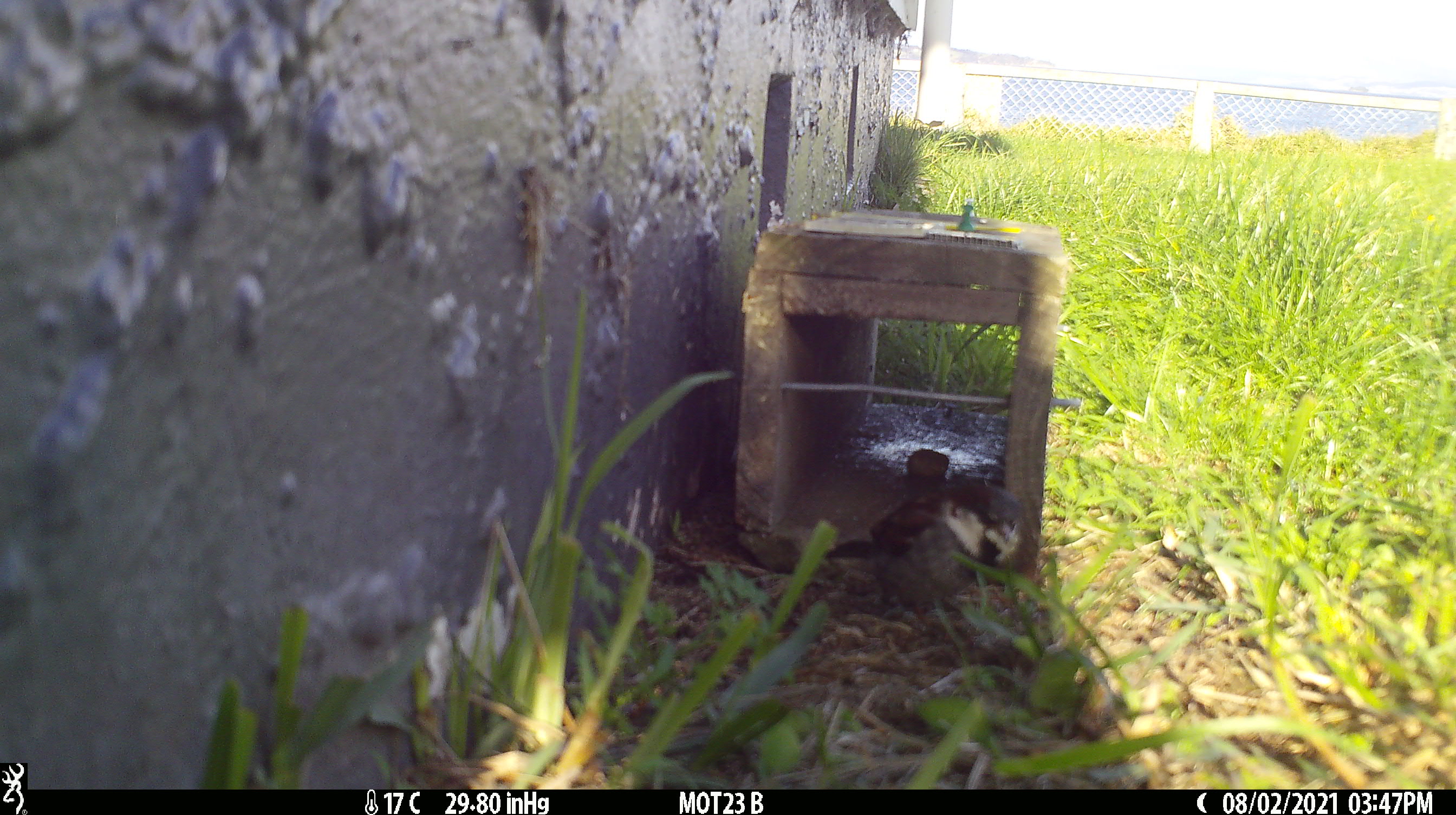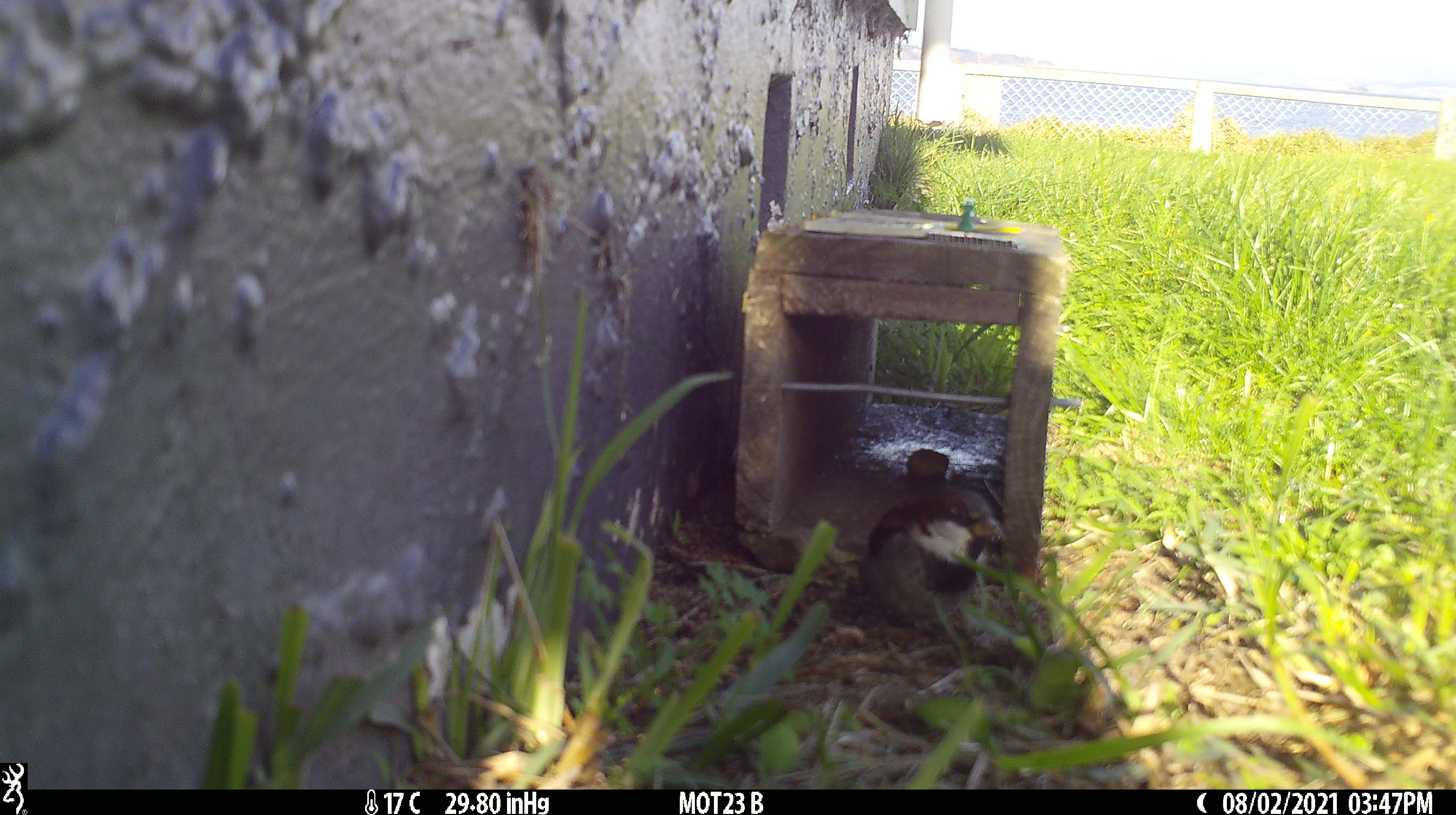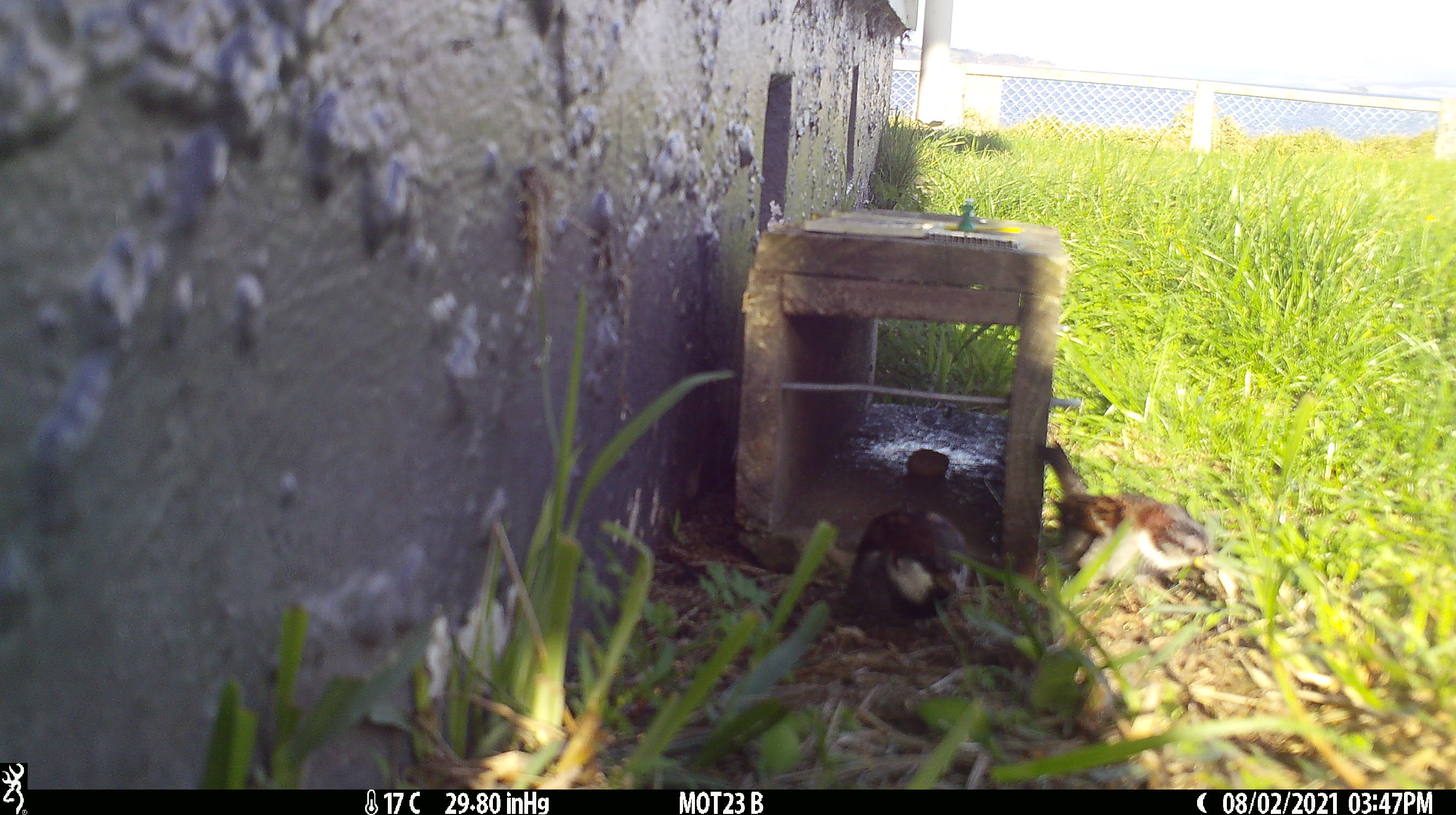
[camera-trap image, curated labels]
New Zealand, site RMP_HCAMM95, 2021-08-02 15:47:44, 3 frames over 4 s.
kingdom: Animalia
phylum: Chordata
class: Aves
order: Passeriformes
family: Passeridae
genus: Passer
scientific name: Passer domesticus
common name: house sparrow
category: sparrow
Sparrow (house sparrow) (Passer domesticus).